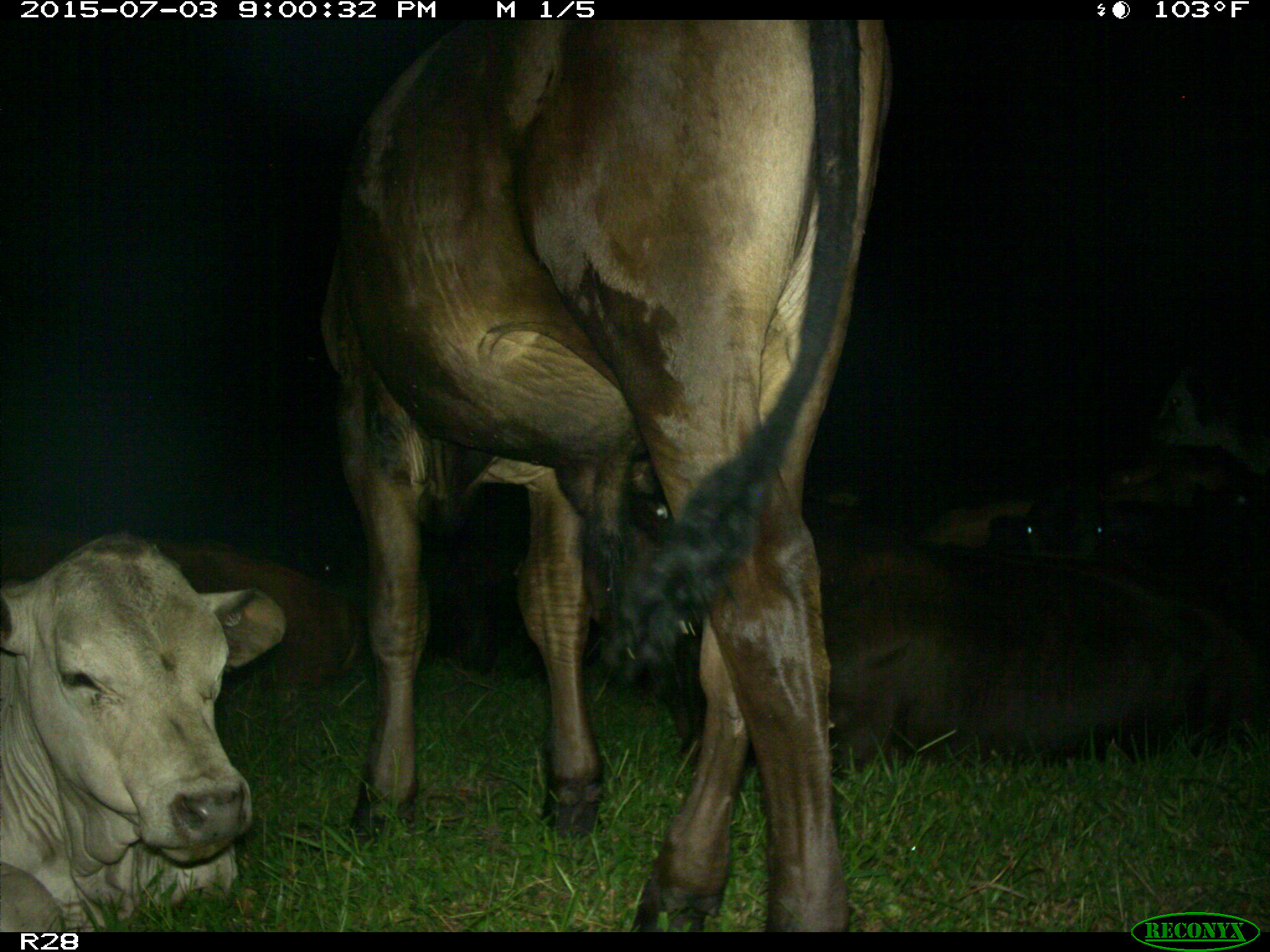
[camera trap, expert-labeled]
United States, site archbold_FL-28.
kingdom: Animalia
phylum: Chordata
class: Mammalia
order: Artiodactyla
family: Bovidae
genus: Bos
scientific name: Bos taurus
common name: domestic cow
Bos taurus (domestic cow).